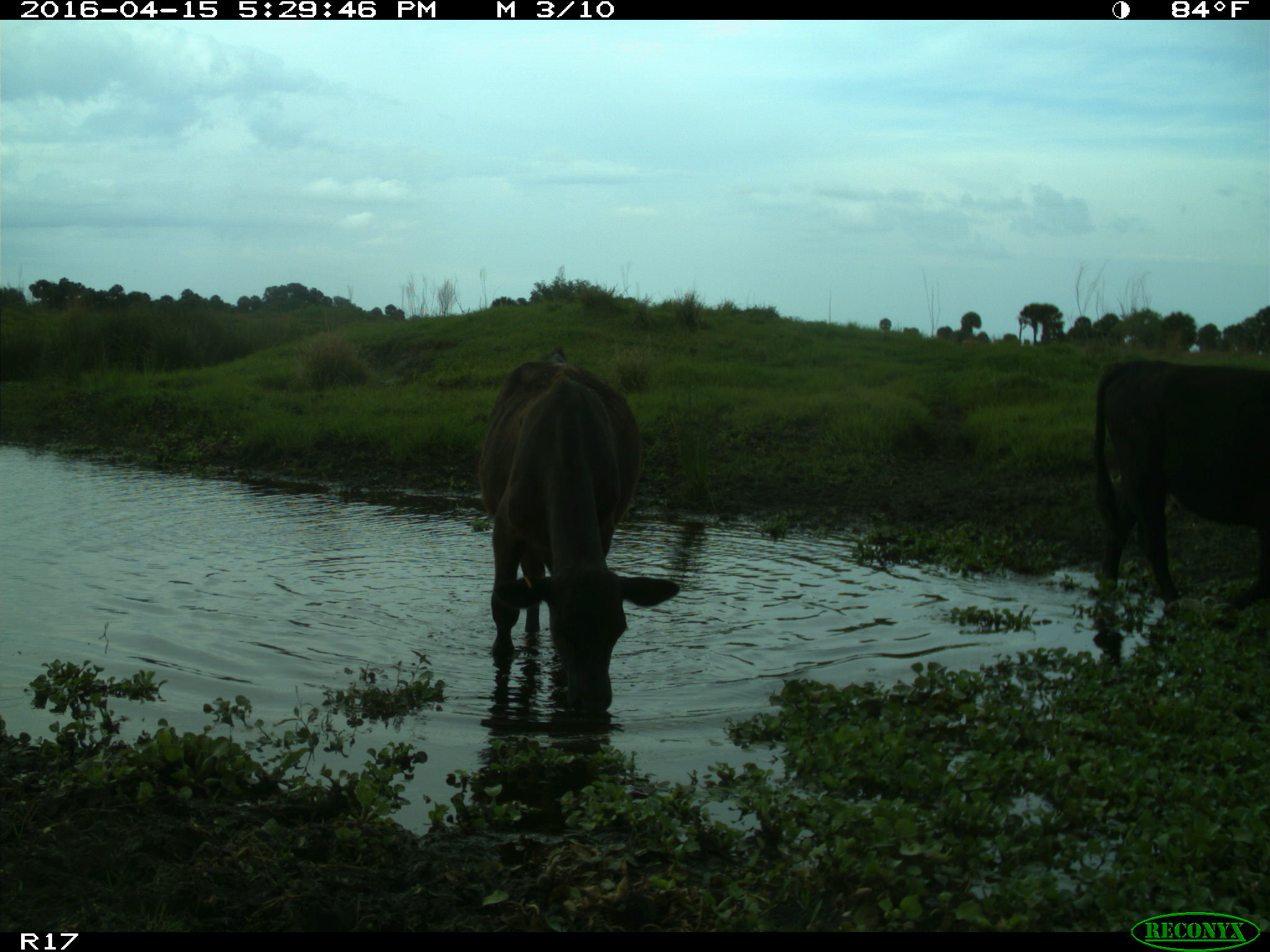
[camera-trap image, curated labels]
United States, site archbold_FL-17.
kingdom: Animalia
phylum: Chordata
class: Mammalia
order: Artiodactyla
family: Bovidae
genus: Bos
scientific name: Bos taurus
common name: domestic cow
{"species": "Bos taurus (domestic cow)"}